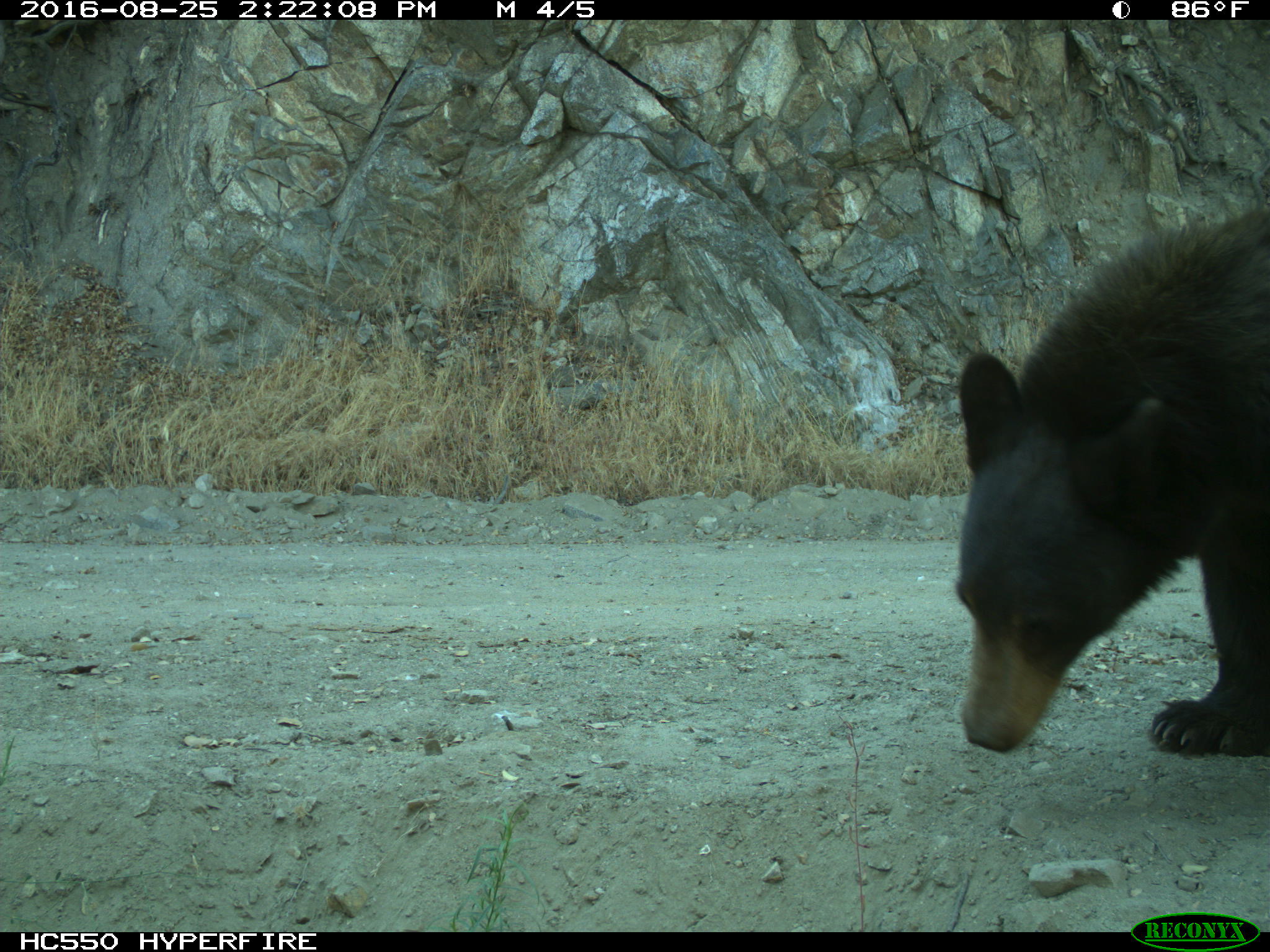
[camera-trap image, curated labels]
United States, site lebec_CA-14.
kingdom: Animalia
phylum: Chordata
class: Mammalia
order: Carnivora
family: Ursidae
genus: Ursus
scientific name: Ursus americanus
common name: american black bear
Ursus americanus (american black bear).